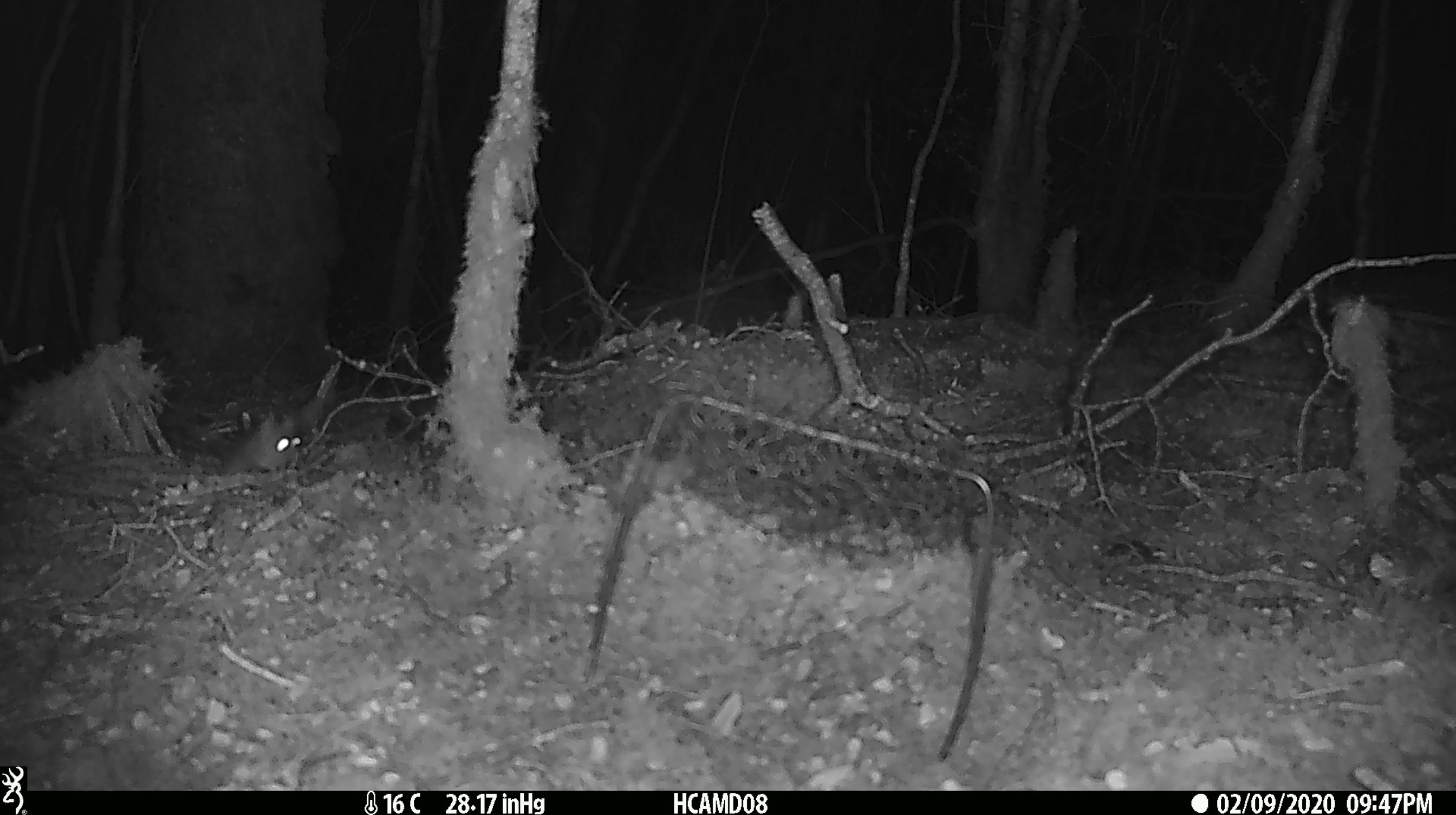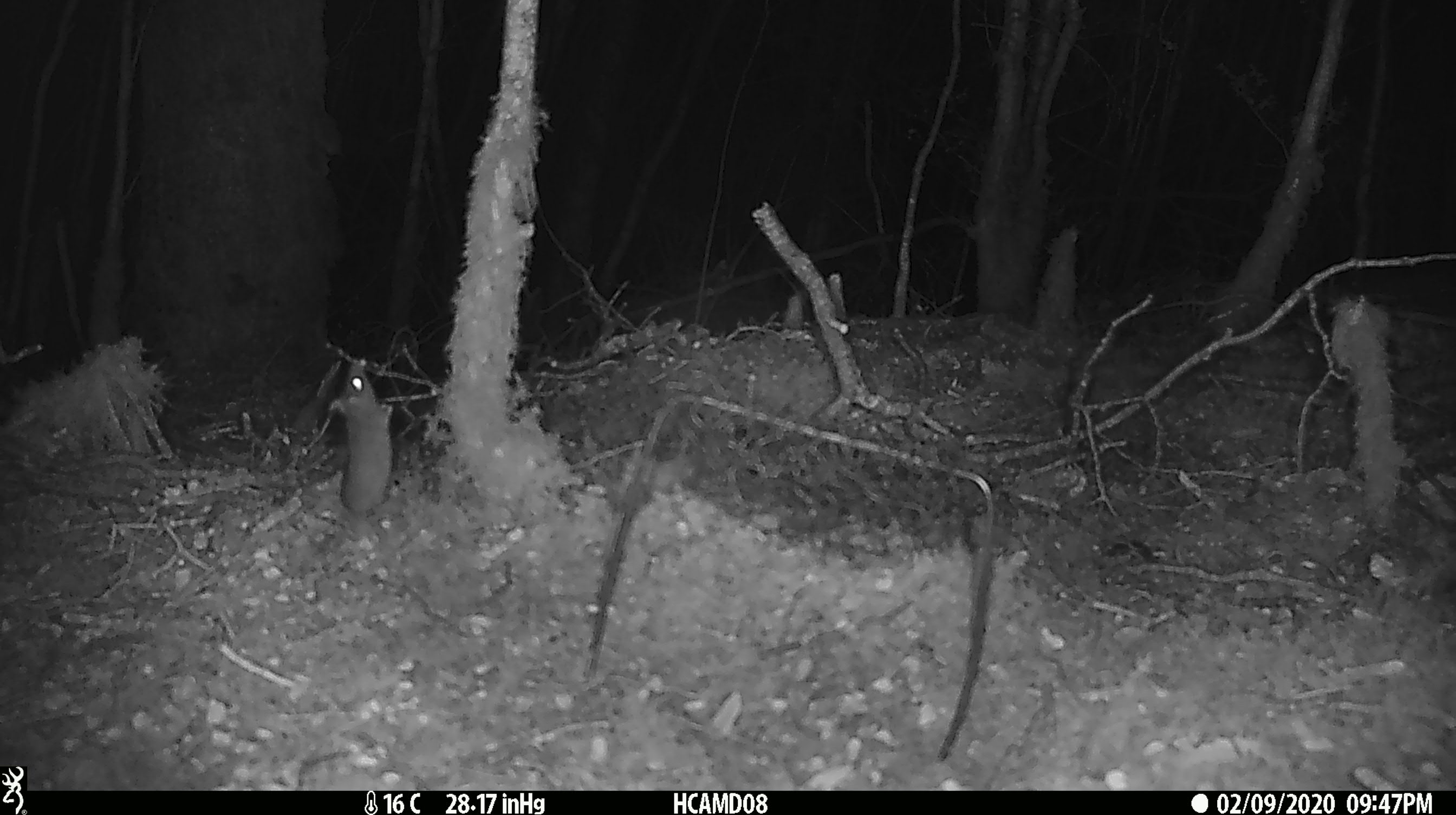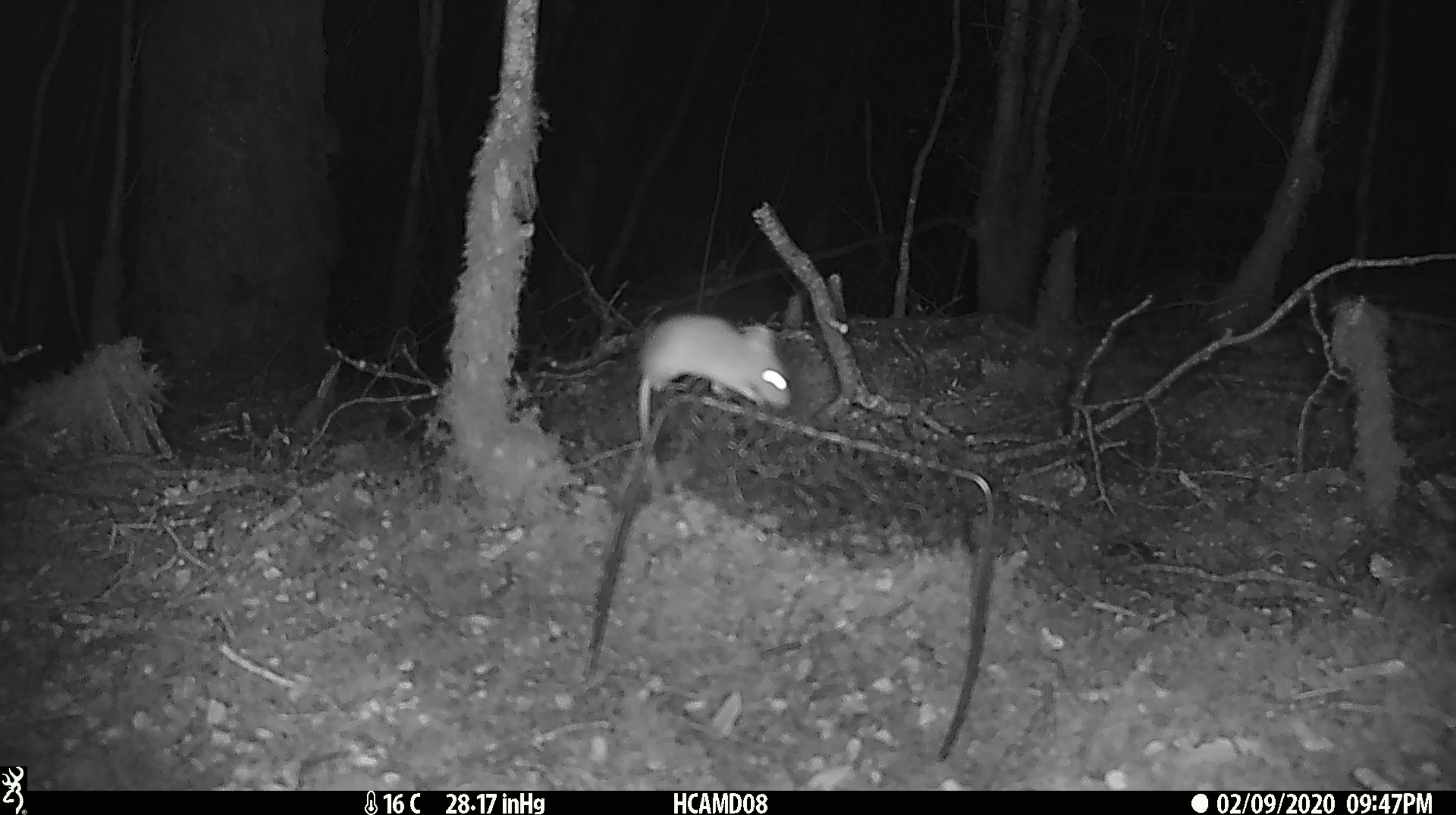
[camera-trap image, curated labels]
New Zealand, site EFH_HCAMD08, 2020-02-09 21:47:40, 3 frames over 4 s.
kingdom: Animalia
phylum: Chordata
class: Mammalia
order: Rodentia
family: Muridae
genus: Mus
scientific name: Mus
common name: mouse